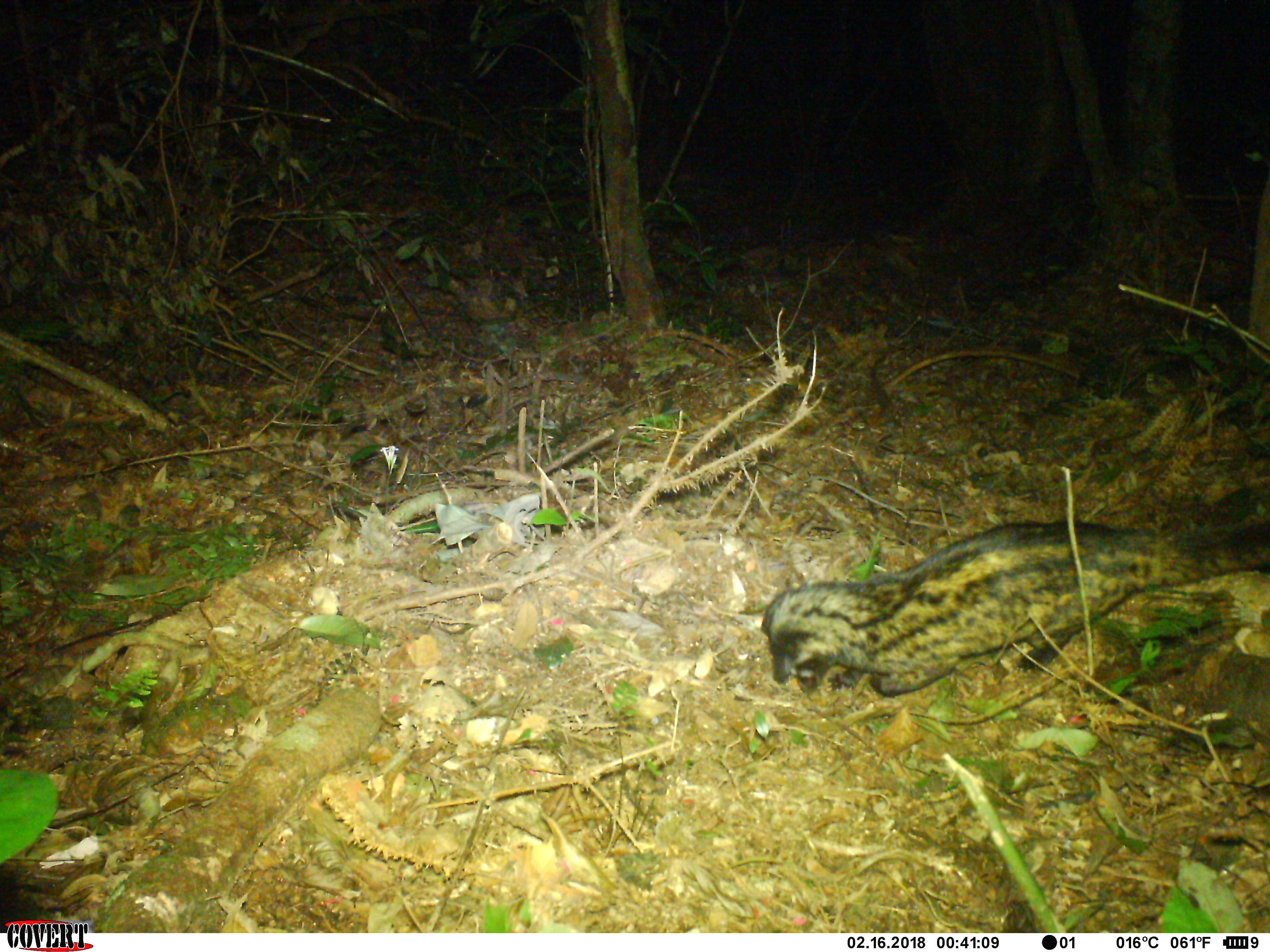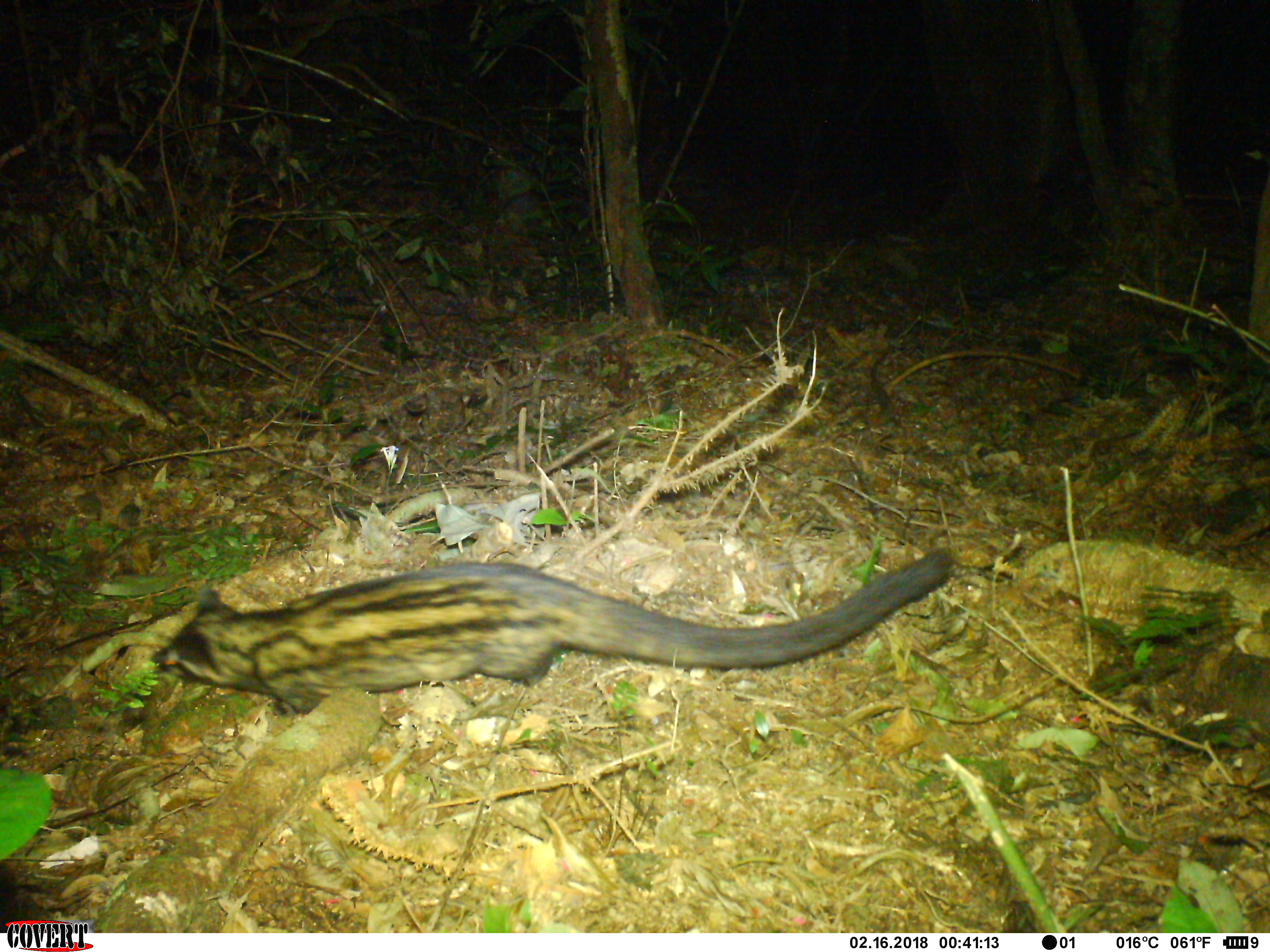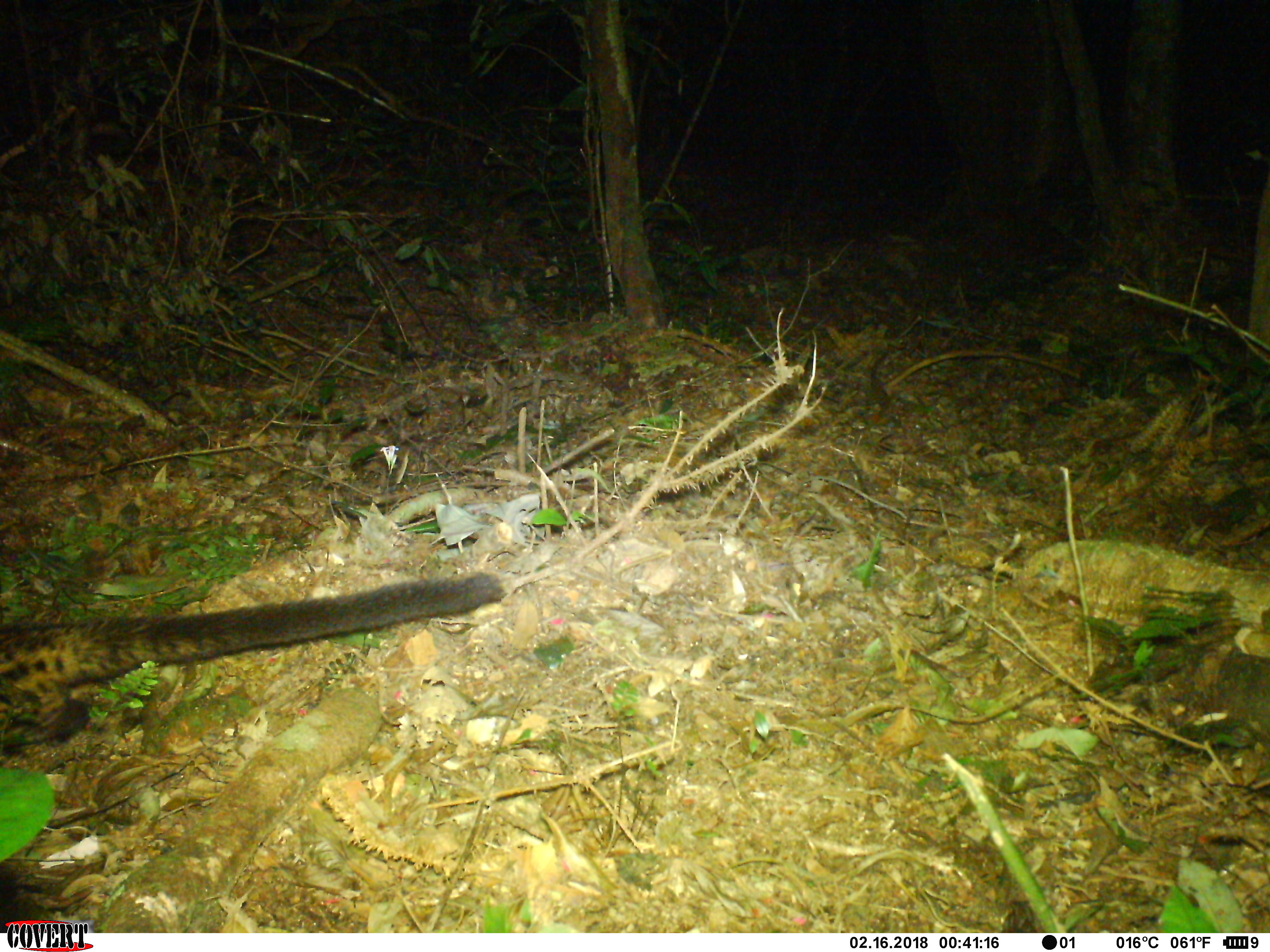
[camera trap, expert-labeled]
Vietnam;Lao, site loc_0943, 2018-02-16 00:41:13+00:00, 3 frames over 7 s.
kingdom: Animalia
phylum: Chordata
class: Mammalia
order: Carnivora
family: Viverridae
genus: Paradoxurus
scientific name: Paradoxurus hermaphroditus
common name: common palm civet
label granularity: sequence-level